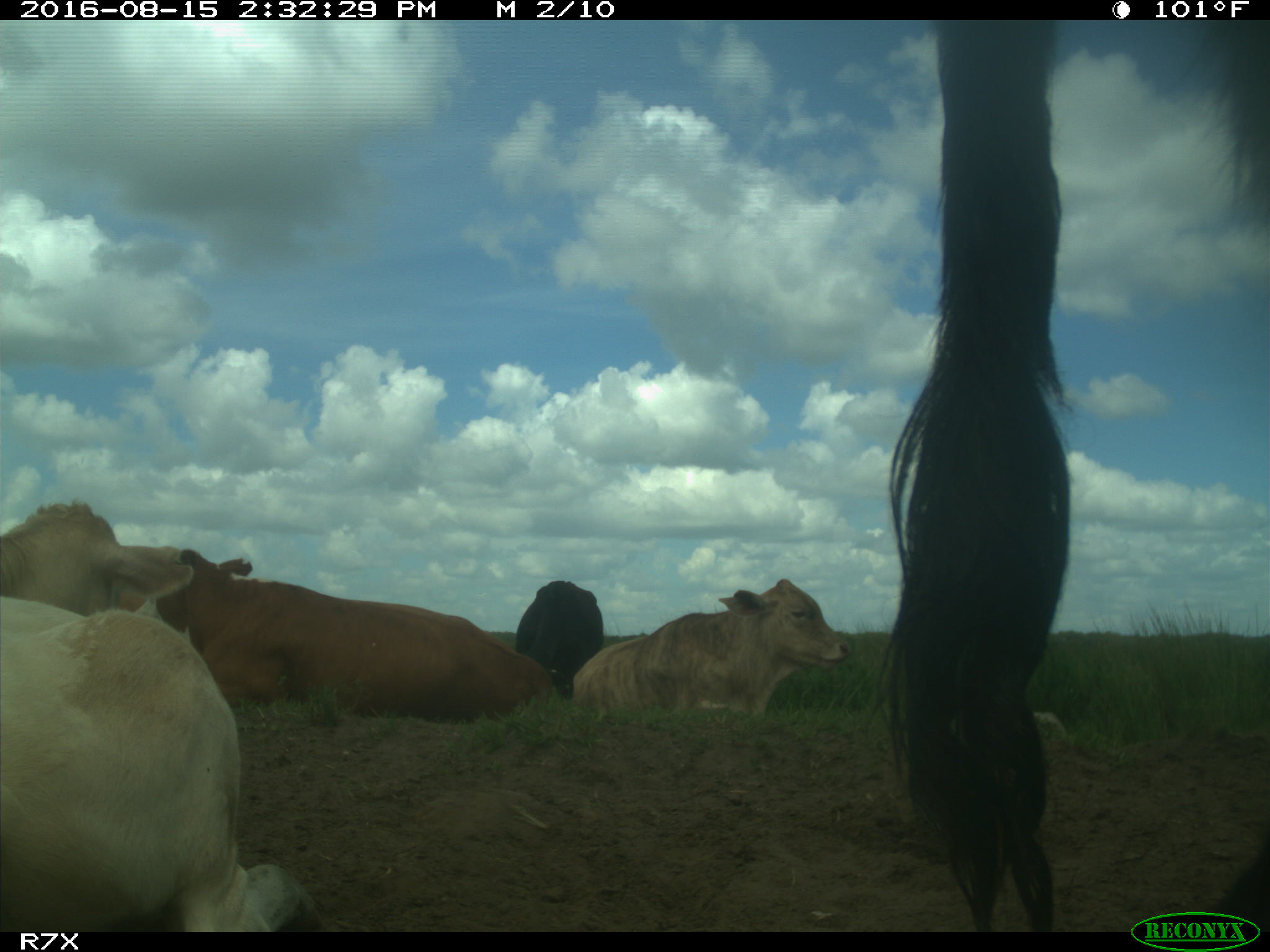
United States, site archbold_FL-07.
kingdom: Animalia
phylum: Chordata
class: Mammalia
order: Artiodactyla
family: Bovidae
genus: Bos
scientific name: Bos taurus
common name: domestic cow